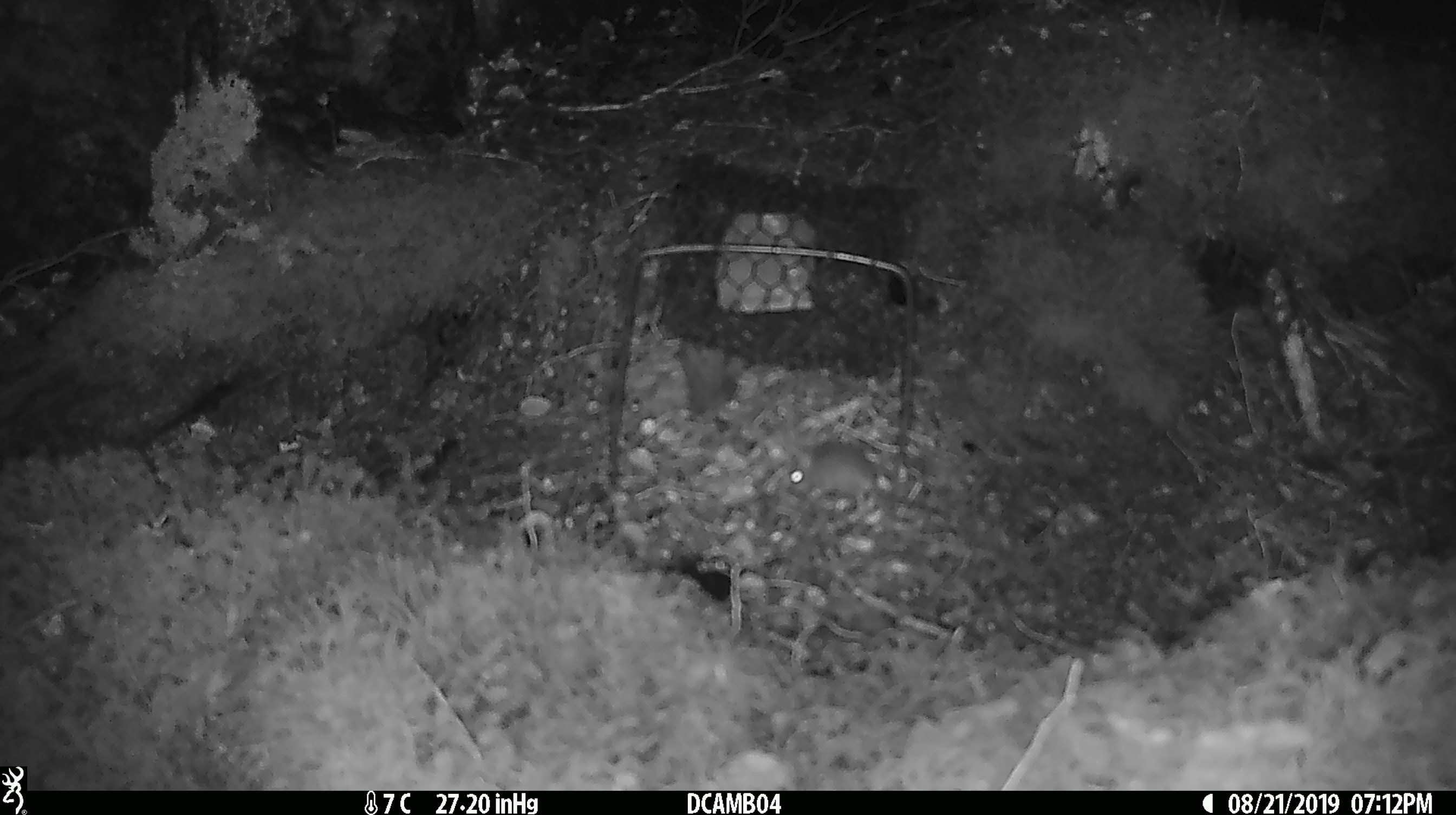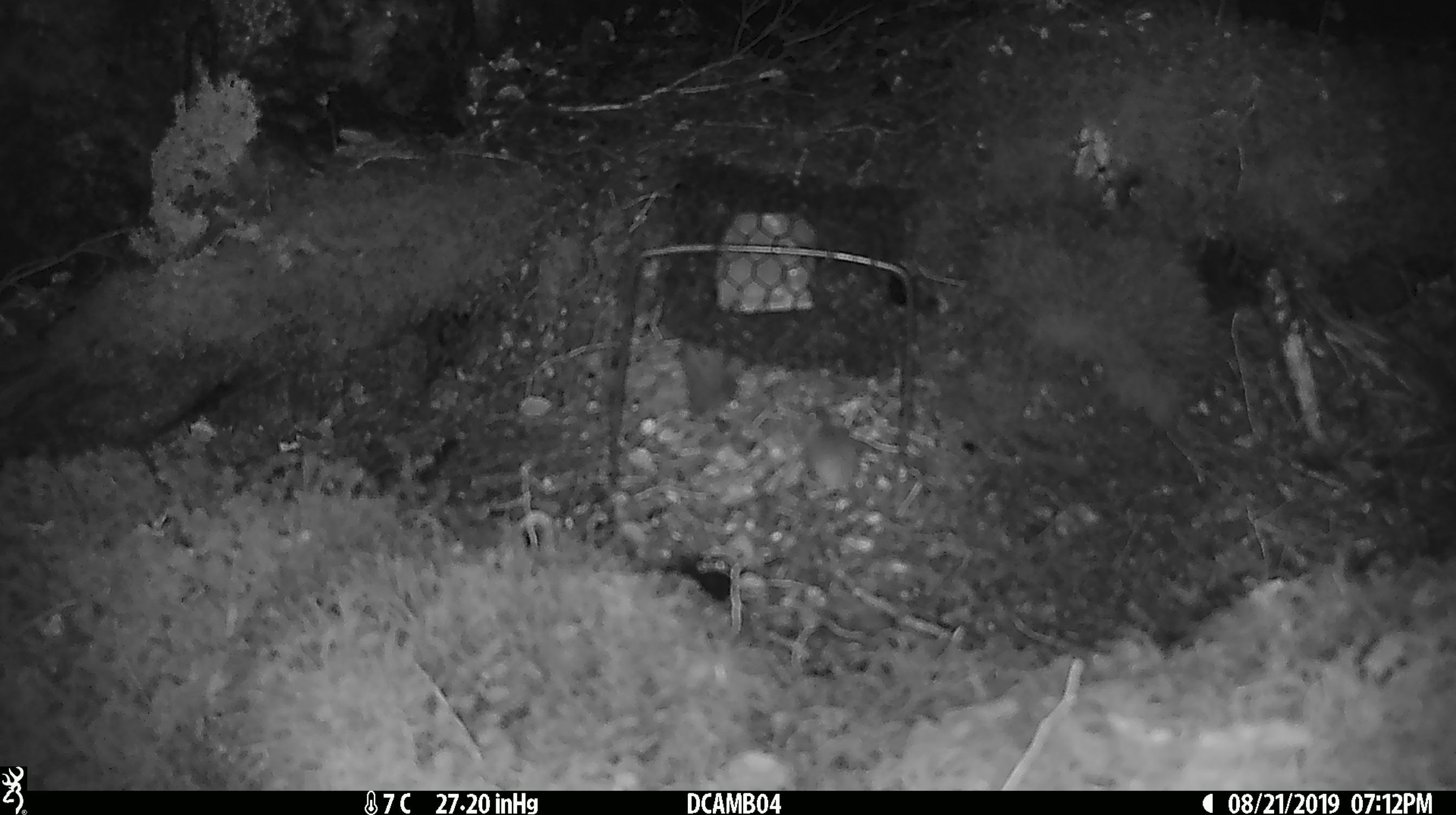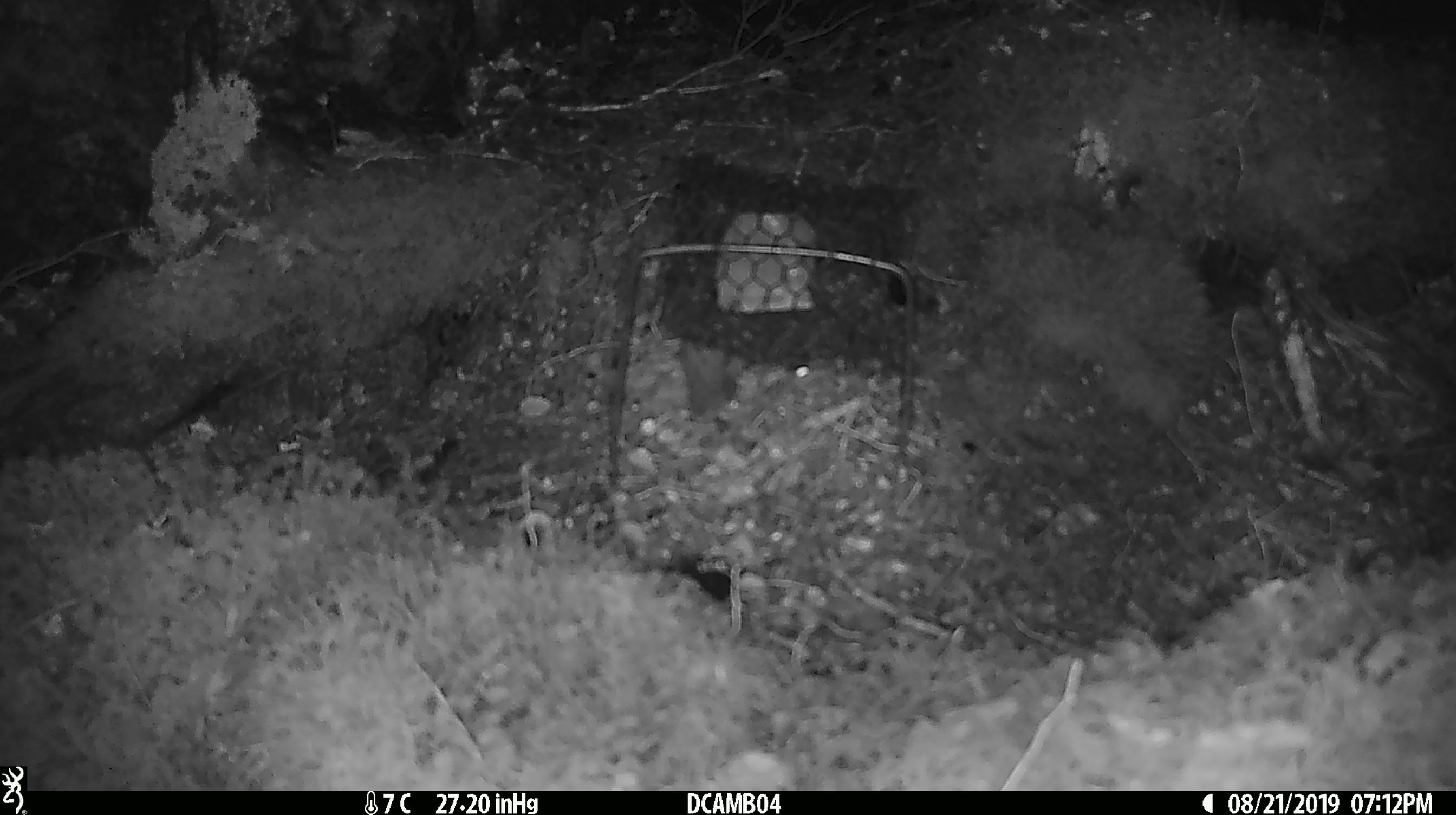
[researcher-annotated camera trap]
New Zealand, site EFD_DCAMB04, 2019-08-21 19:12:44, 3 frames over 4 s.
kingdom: Animalia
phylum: Chordata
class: Mammalia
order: Rodentia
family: Muridae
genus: Mus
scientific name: Mus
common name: mouse